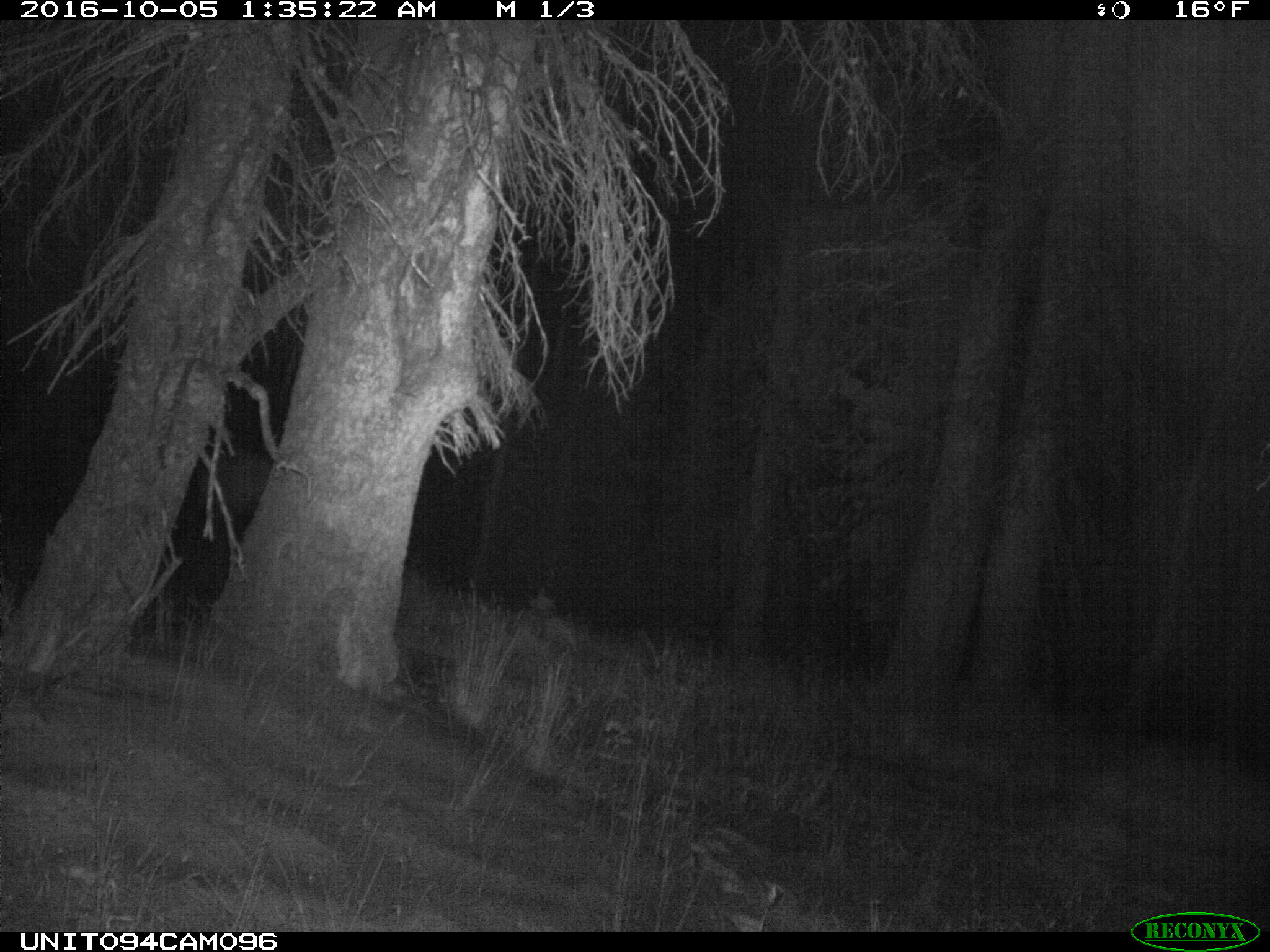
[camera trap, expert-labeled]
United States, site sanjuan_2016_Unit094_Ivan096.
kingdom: Animalia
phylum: Chordata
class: Mammalia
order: Artiodactyla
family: Cervidae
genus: Cervus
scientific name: Cervus elaphus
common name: red deer